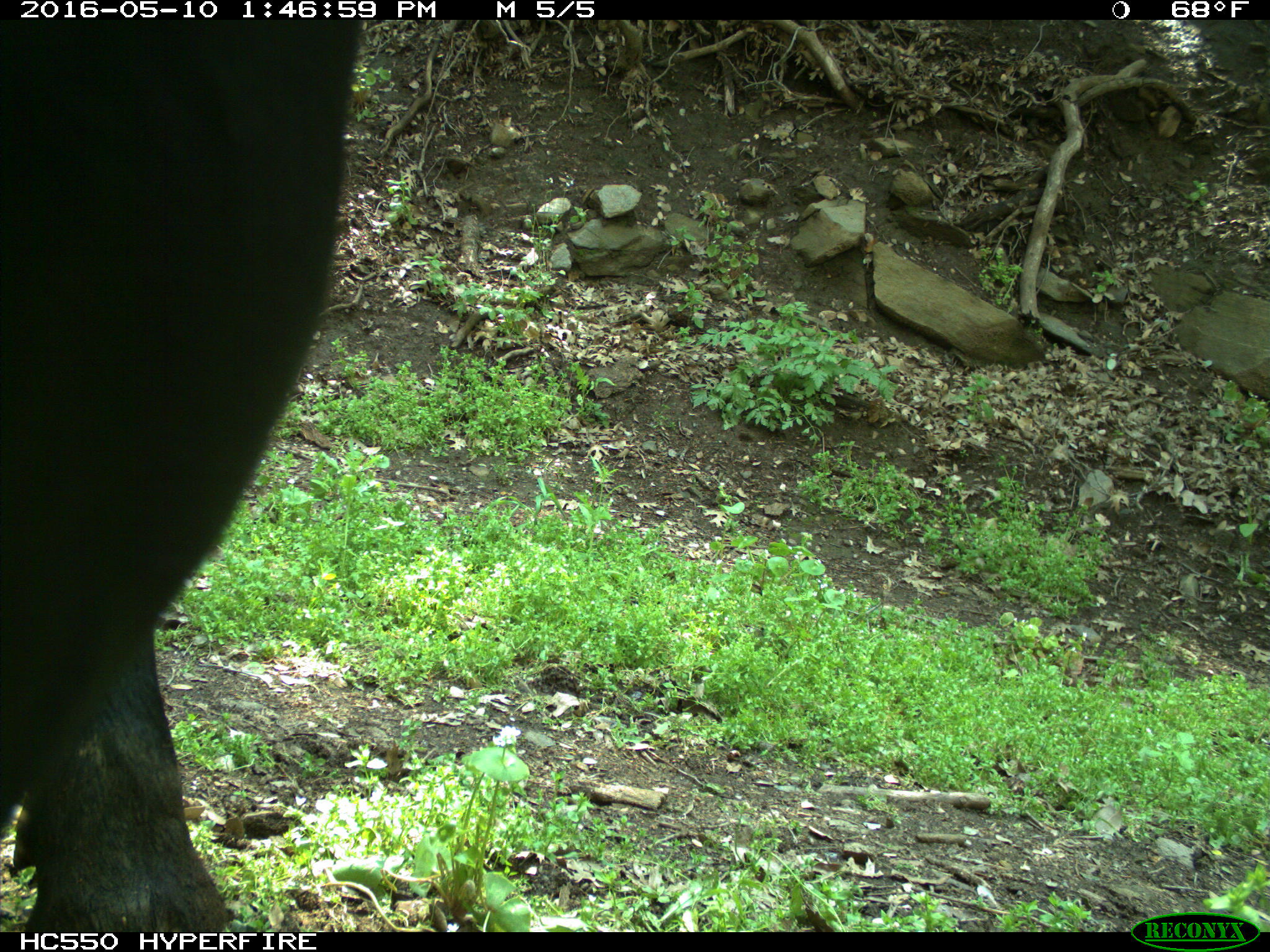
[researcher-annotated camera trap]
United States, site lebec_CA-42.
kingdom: Animalia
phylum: Chordata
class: Mammalia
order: Artiodactyla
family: Bovidae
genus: Bos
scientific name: Bos taurus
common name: domestic cow